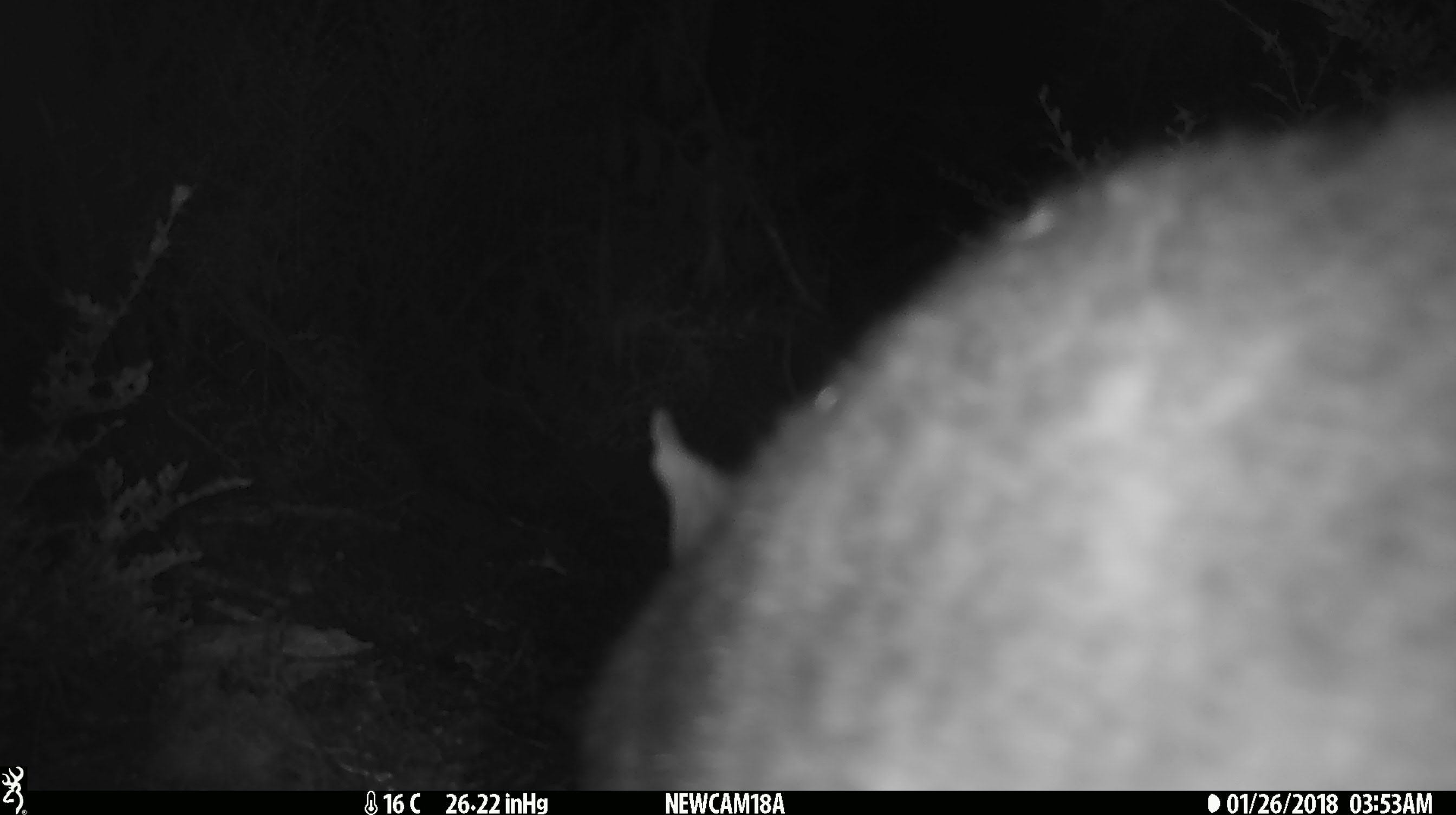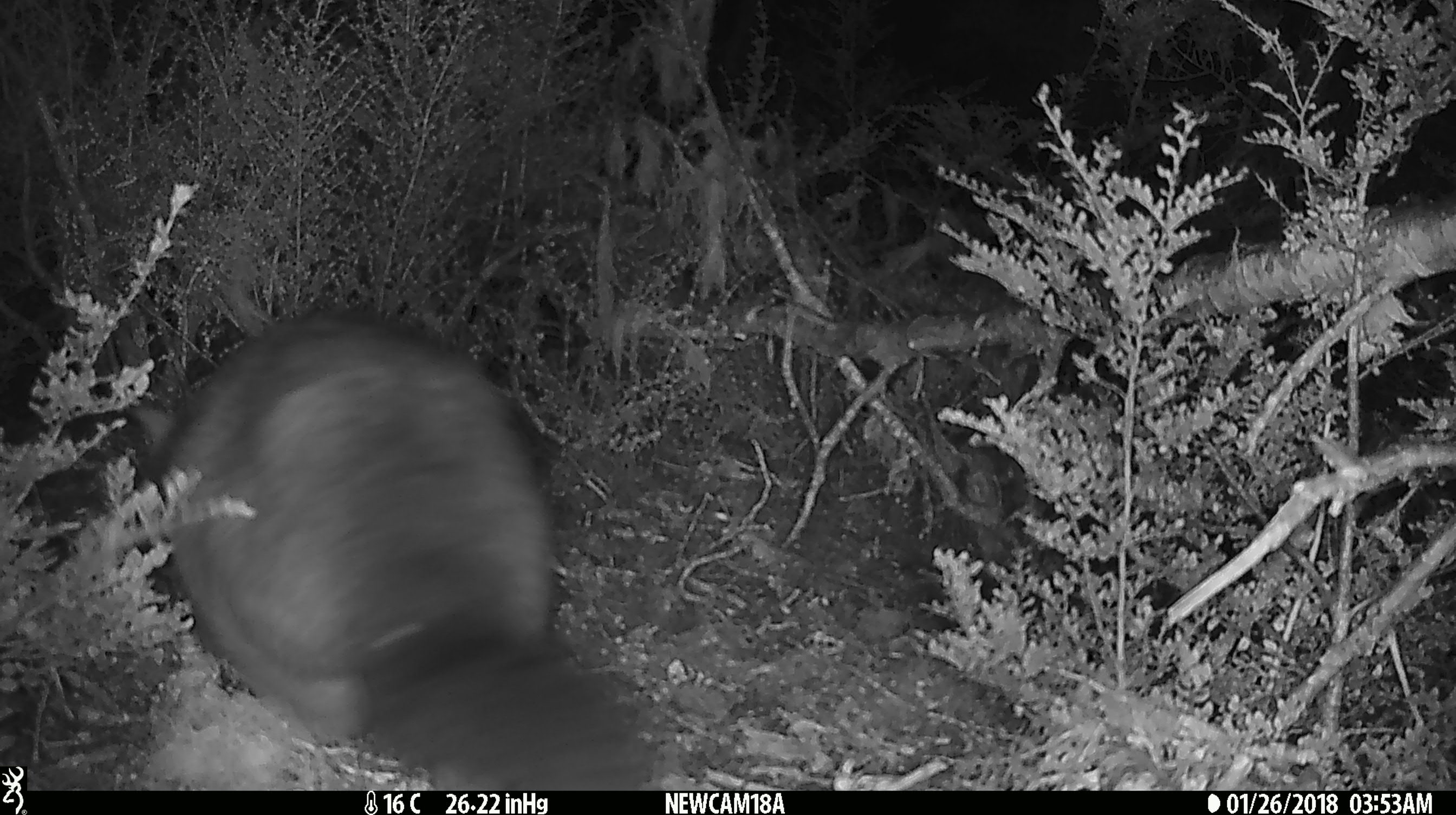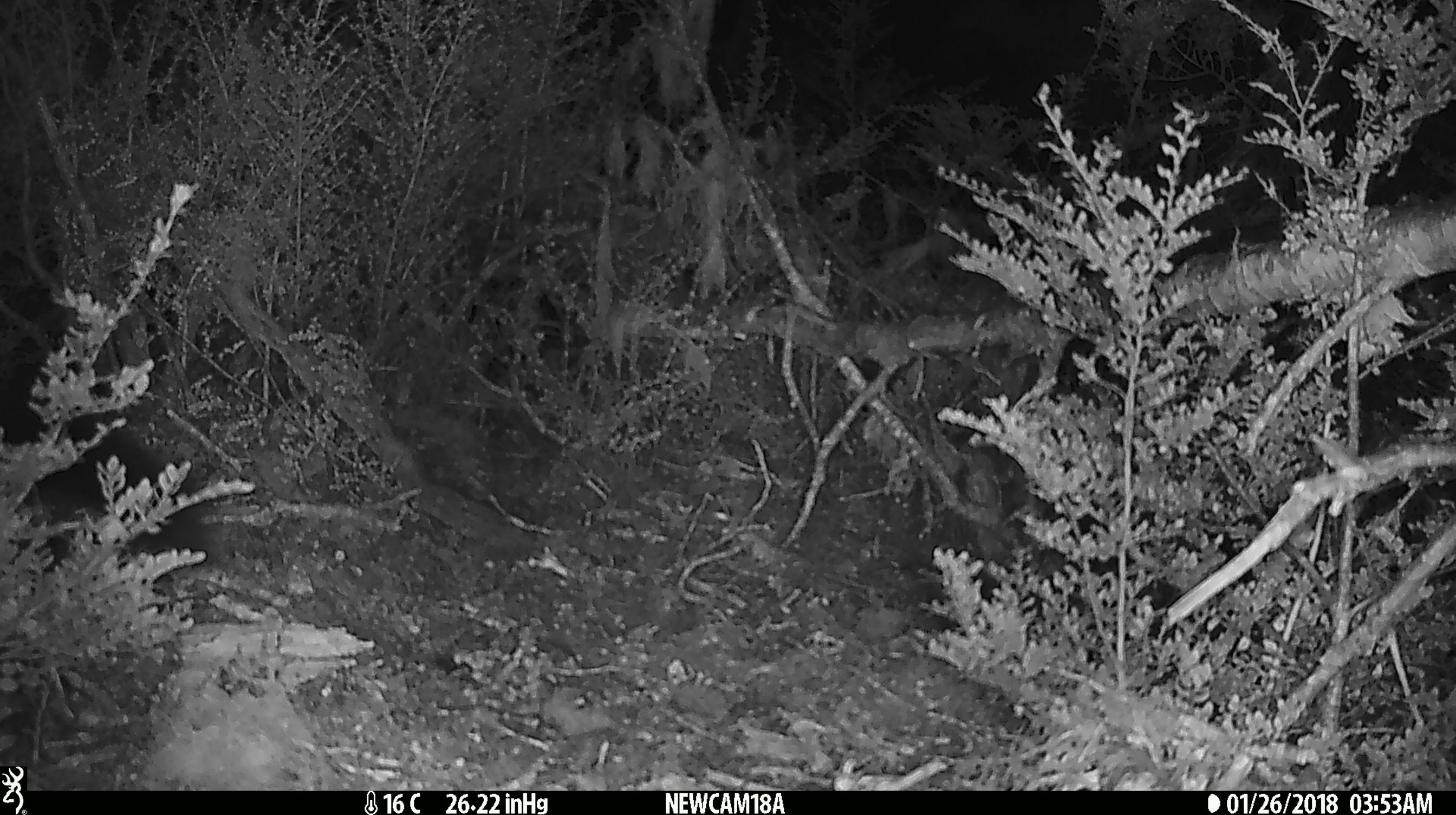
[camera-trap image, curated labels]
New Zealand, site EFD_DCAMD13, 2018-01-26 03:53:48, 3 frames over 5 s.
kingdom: Animalia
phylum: Chordata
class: Mammalia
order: Diprotodontia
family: Phalangeridae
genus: Trichosurus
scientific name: Trichosurus vulpecula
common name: common brushtail possum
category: possum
Possum (common brushtail possum) (Trichosurus vulpecula).